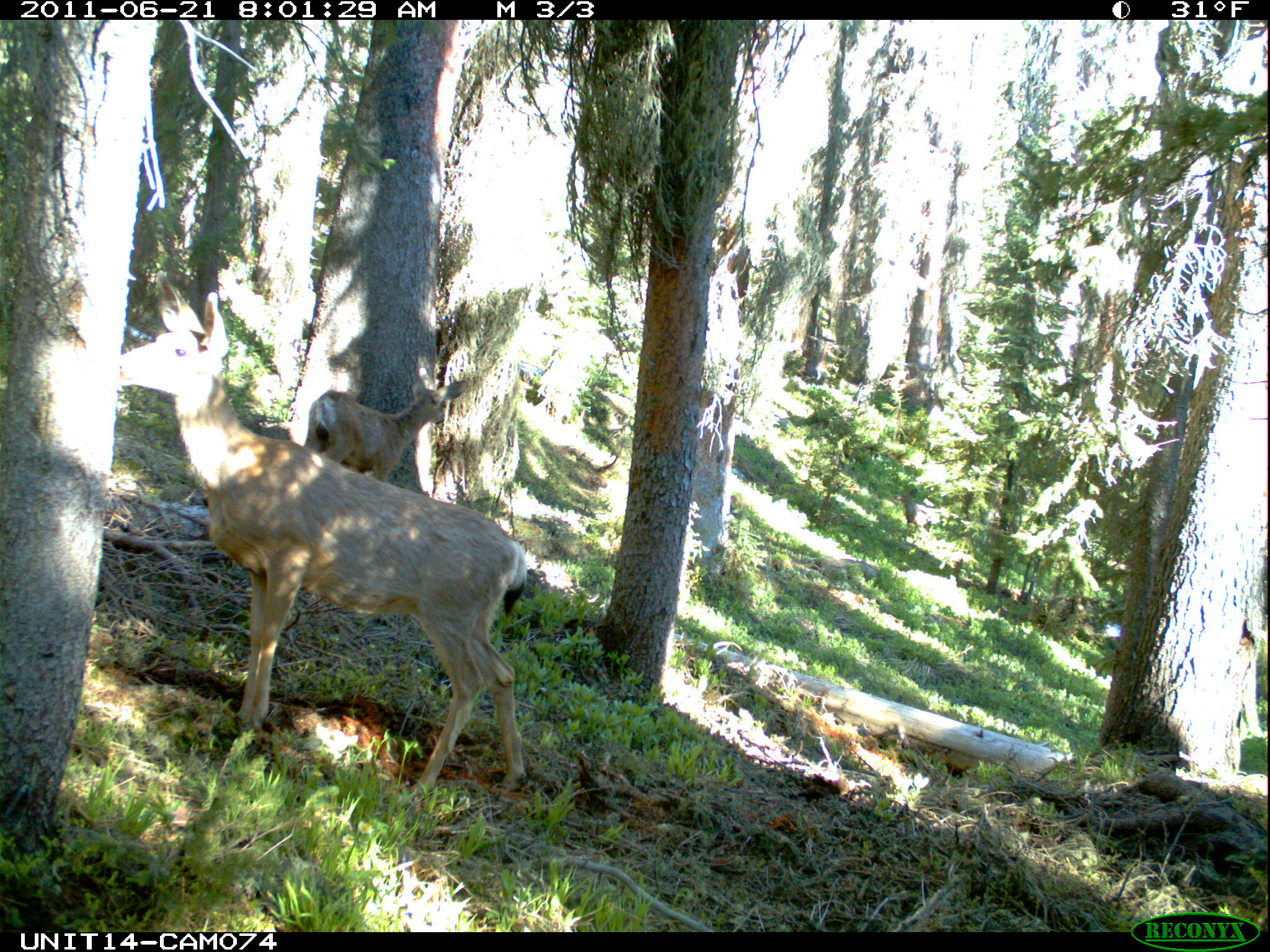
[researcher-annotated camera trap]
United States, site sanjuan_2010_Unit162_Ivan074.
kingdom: Animalia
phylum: Chordata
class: Mammalia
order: Artiodactyla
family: Cervidae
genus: Odocoileus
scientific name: Odocoileus hemionus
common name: mule deer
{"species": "Odocoileus hemionus (mule deer)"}